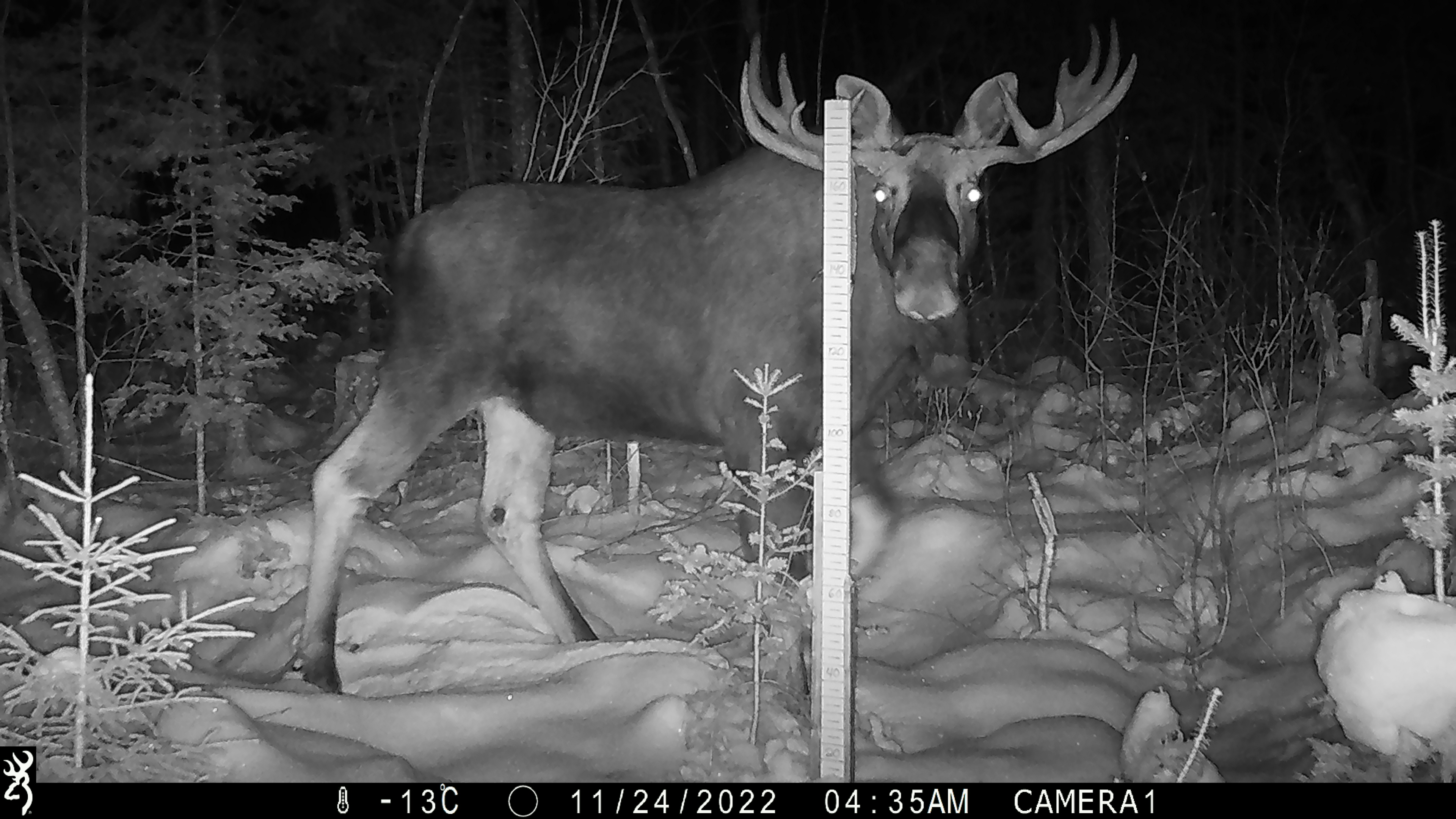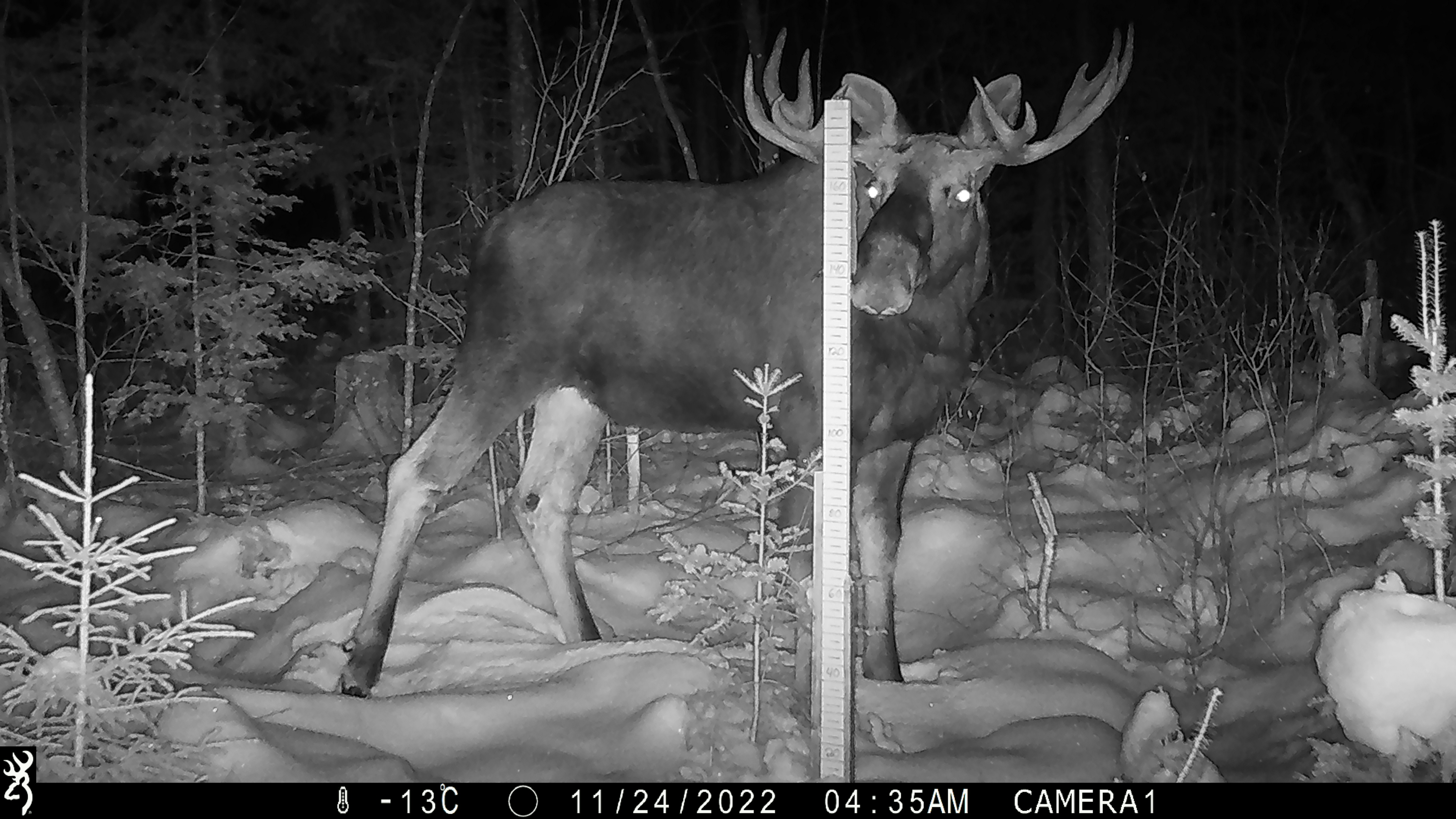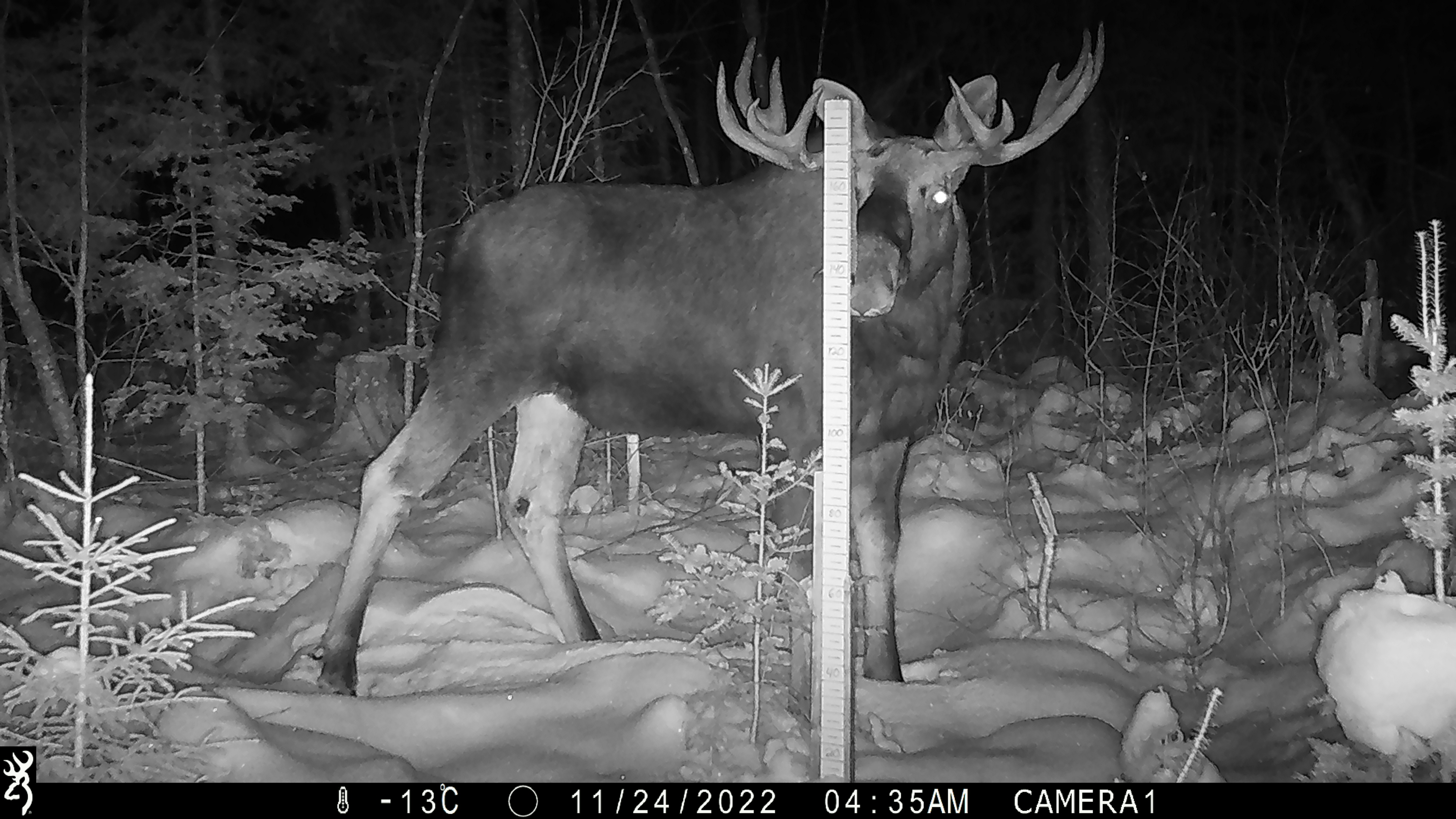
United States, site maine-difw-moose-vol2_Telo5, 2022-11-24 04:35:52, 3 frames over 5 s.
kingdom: Animalia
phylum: Chordata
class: Mammalia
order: Artiodactyla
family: Cervidae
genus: Alces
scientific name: Alces alces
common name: moose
Moose (Alces alces).